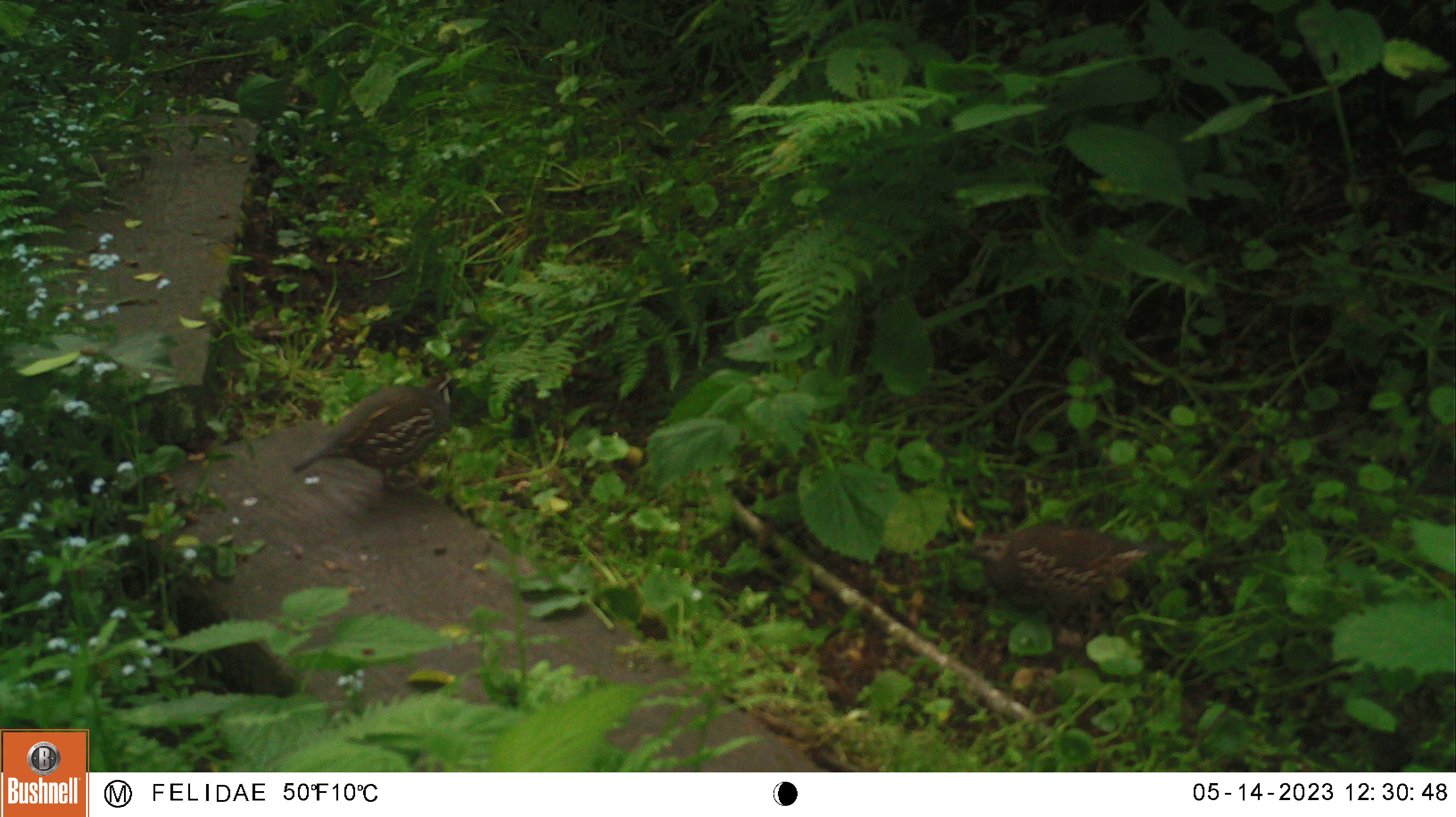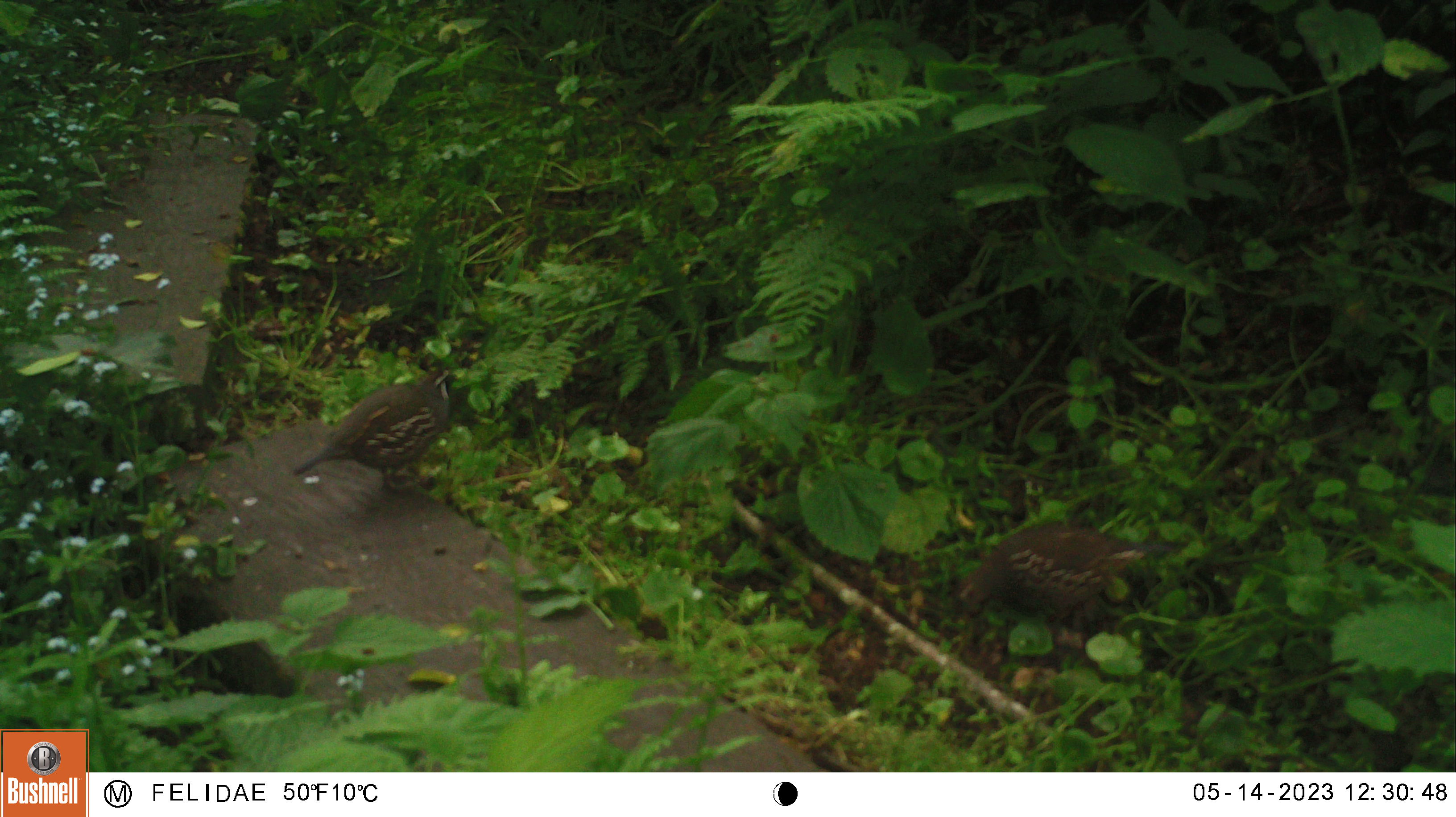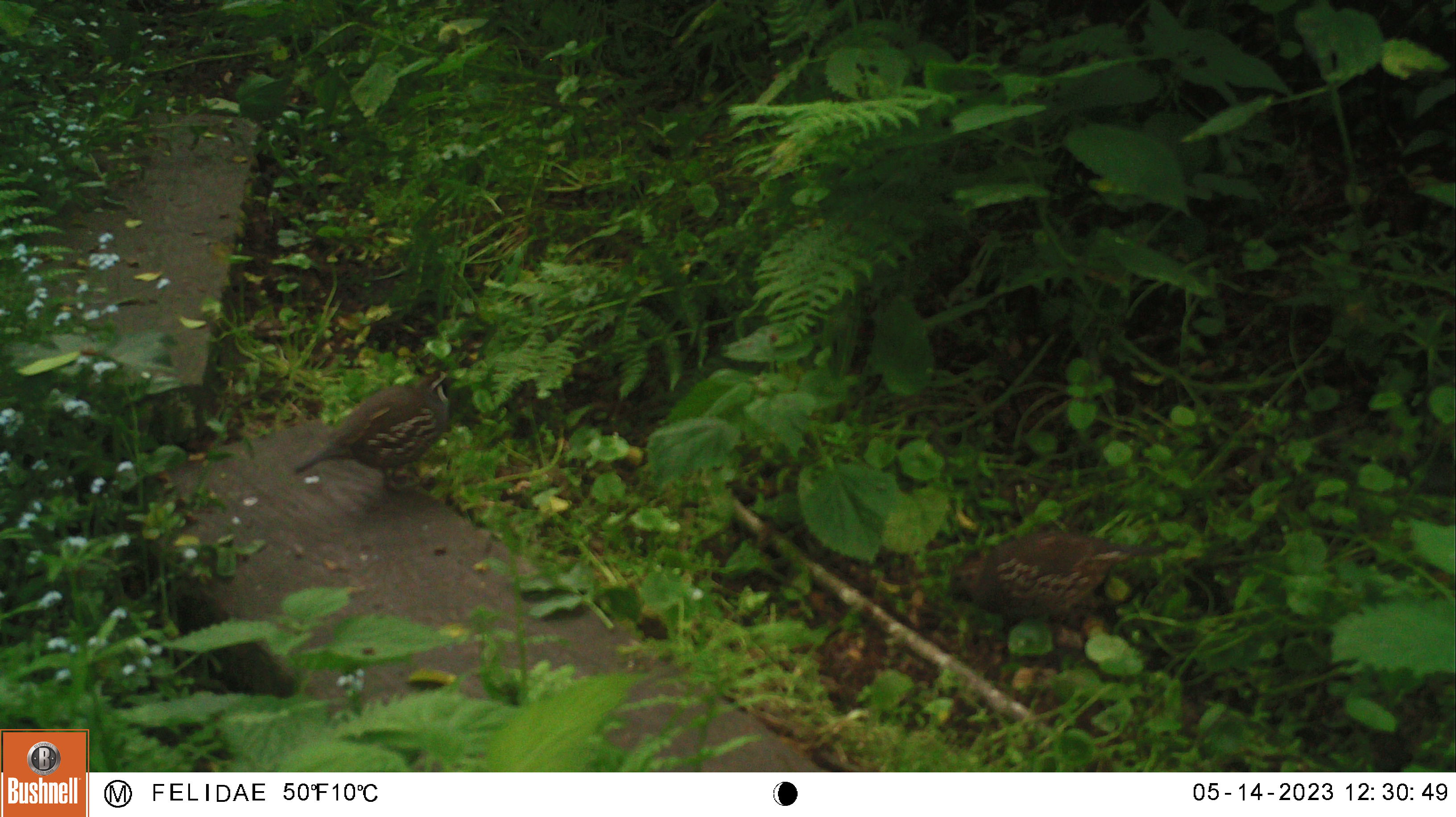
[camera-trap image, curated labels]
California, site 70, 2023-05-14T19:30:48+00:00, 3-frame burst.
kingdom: Animalia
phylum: Chordata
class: Aves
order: Galliformes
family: Odontophoridae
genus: Callipepla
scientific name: Callipepla californica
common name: california quail